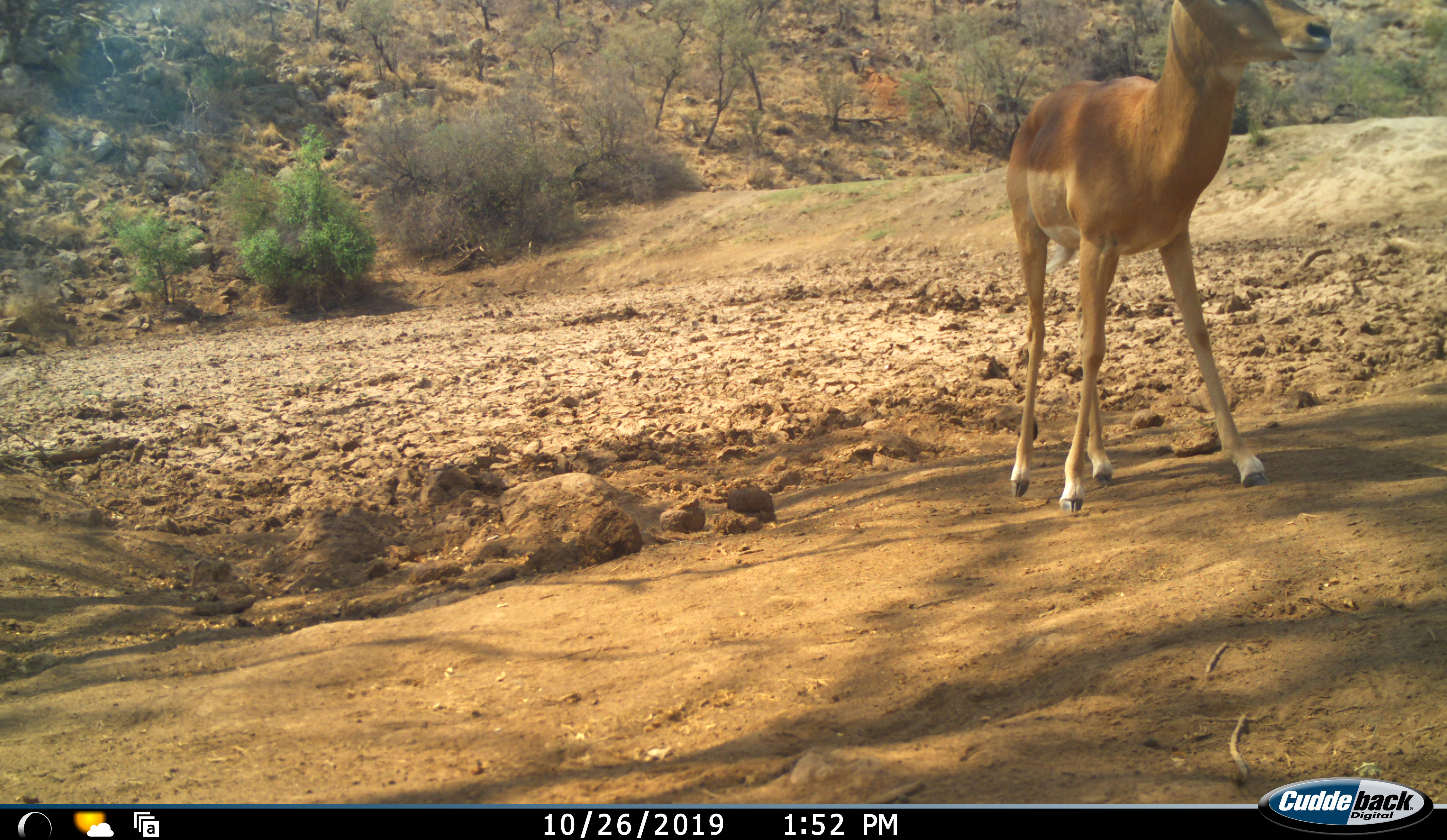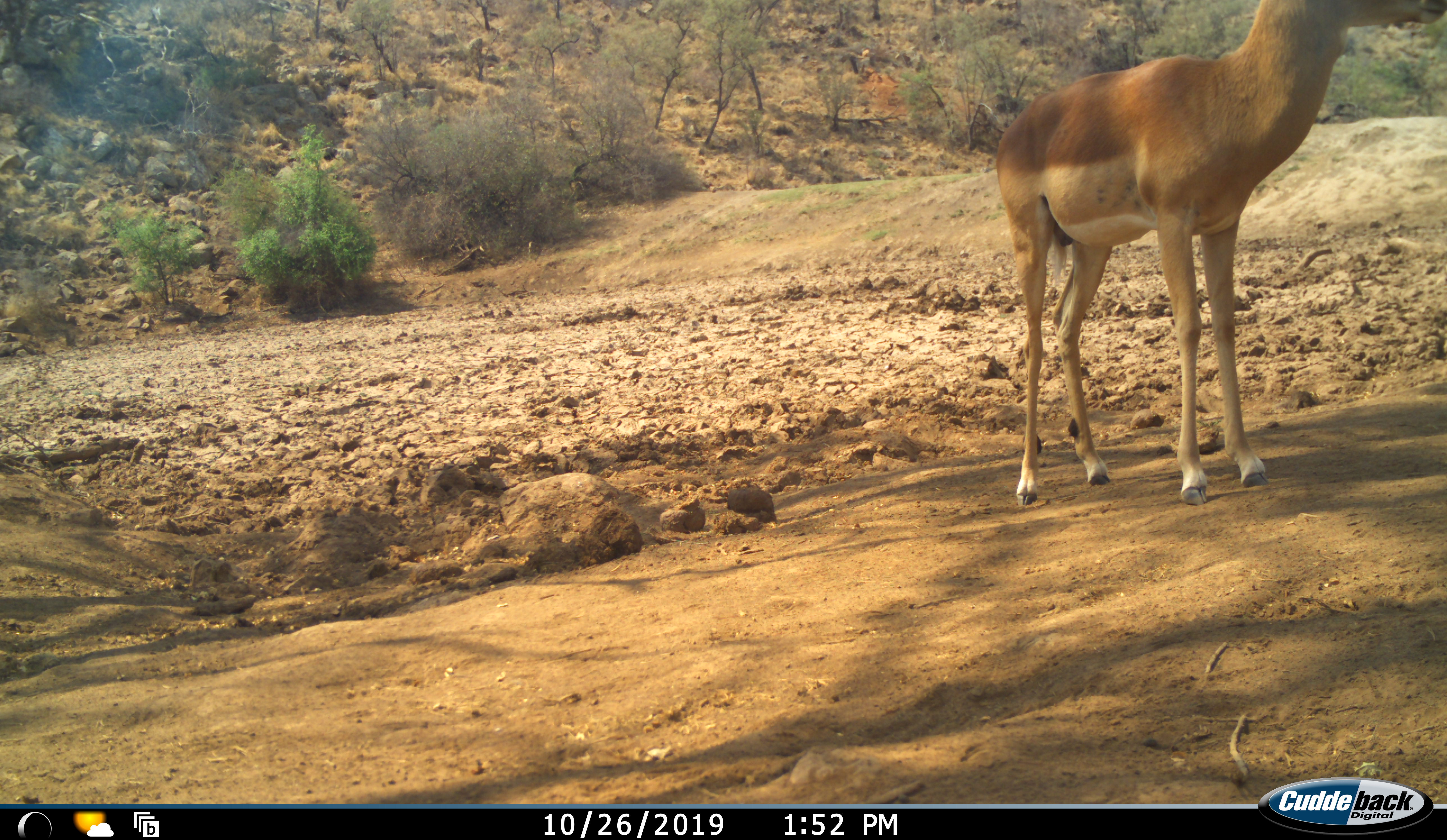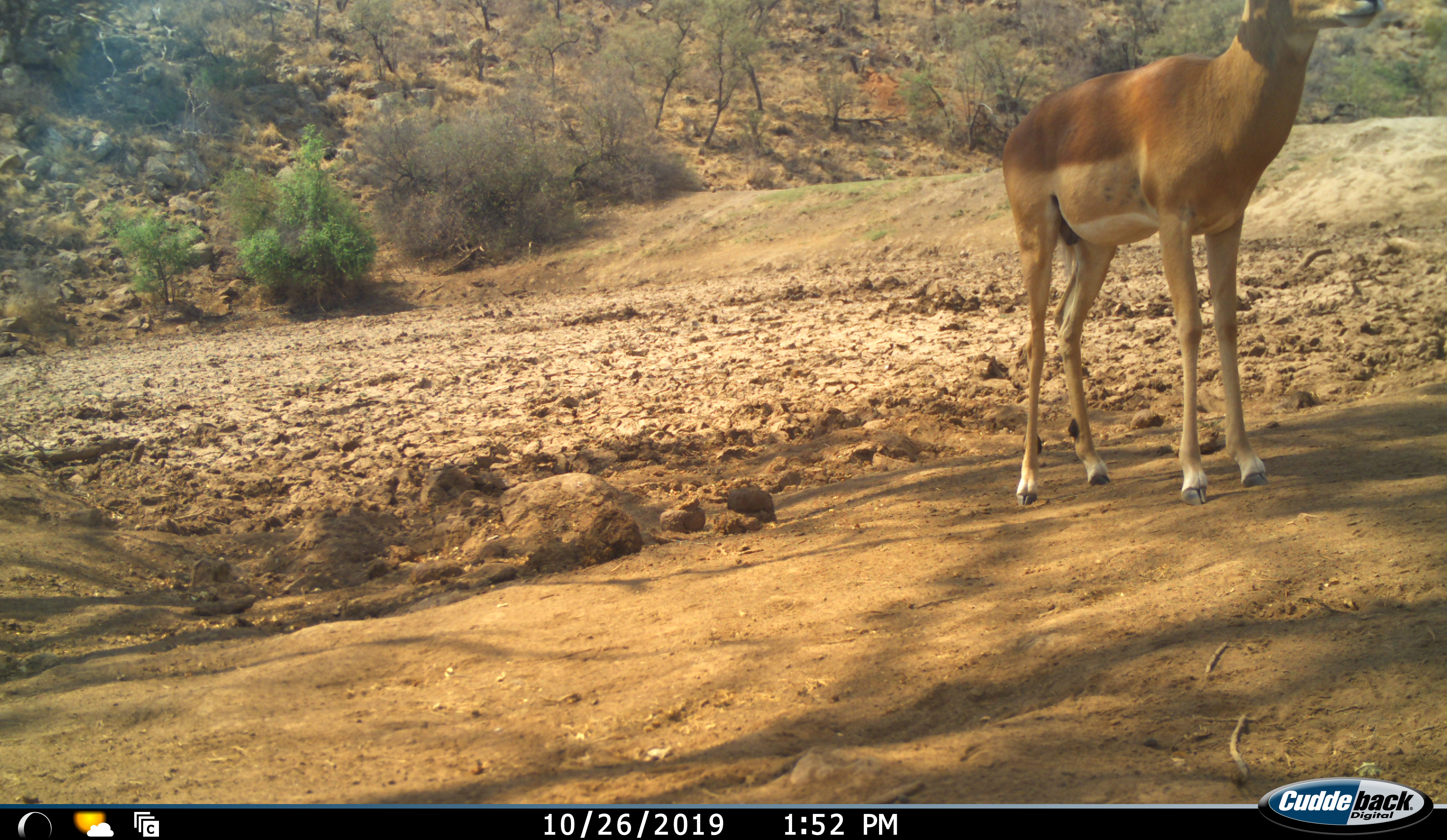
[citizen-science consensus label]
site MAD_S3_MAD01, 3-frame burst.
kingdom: Animalia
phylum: Chordata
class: Mammalia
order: Artiodactyla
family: Bovidae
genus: Aepyceros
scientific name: Aepyceros melampus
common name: impala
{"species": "impala (Aepyceros melampus)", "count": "1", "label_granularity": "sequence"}